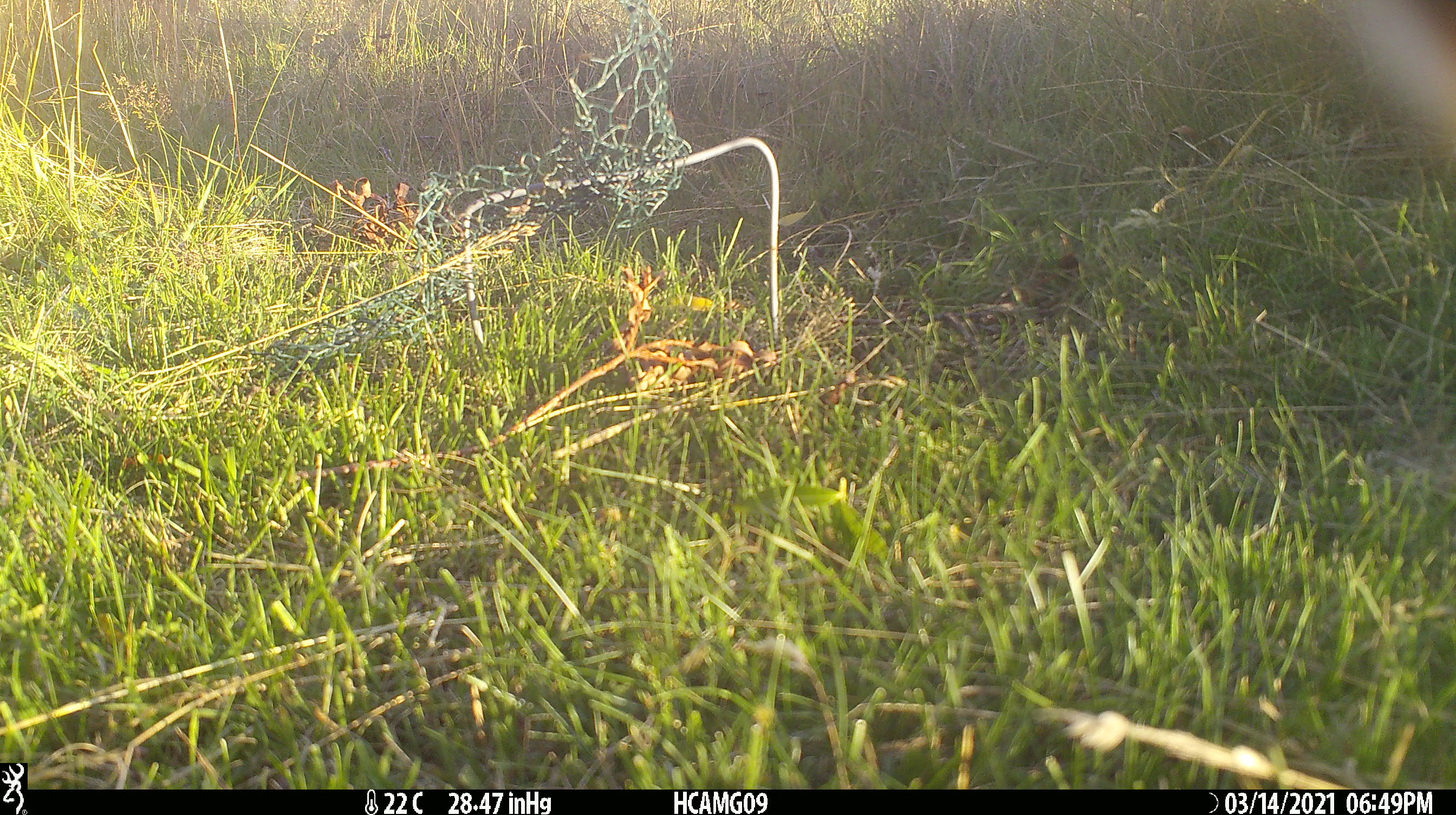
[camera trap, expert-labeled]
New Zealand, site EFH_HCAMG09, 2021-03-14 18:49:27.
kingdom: Animalia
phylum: Chordata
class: Mammalia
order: Artiodactyla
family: Bovidae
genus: Ovis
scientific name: Ovis aries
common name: domestic sheep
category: sheep